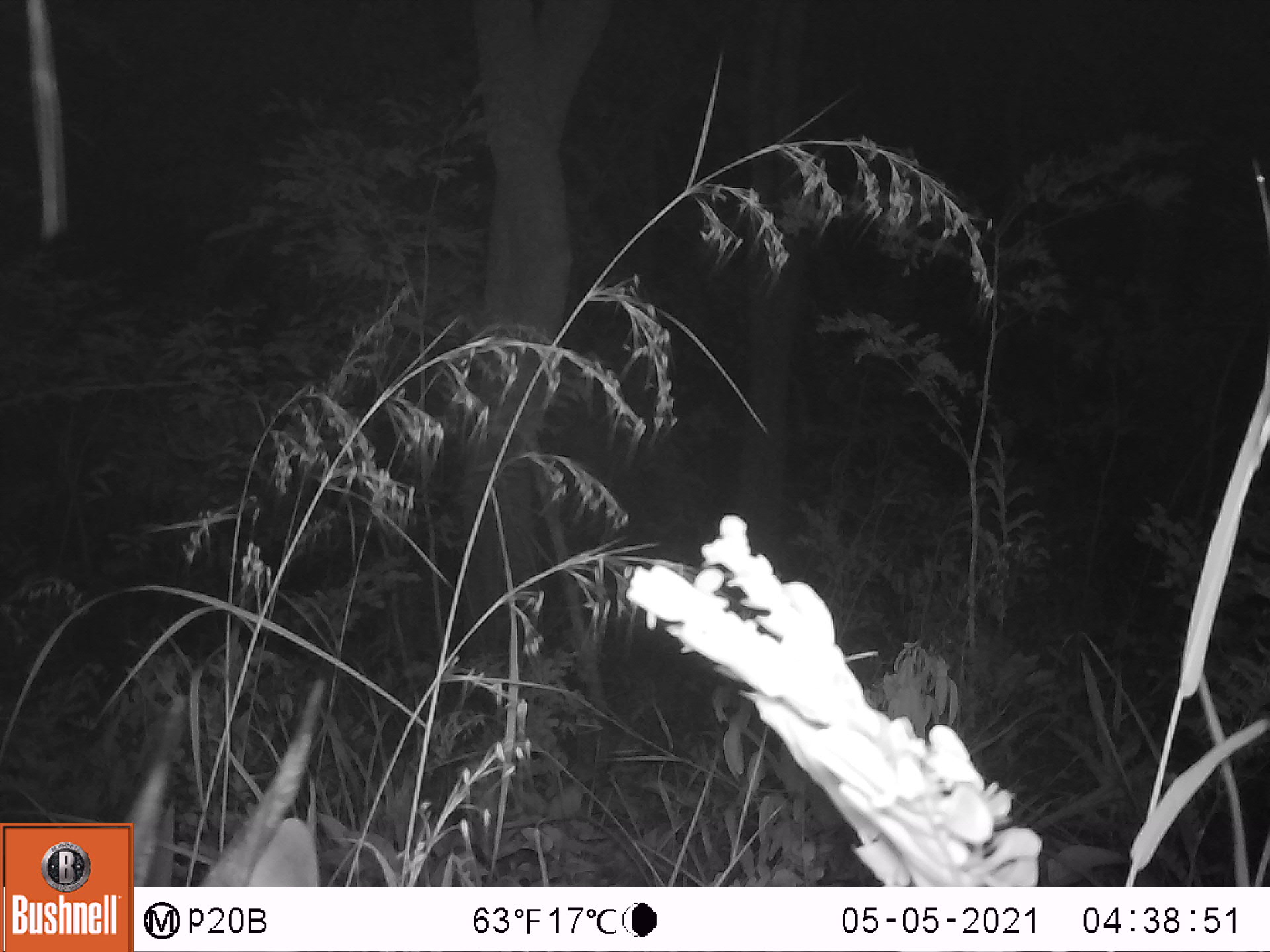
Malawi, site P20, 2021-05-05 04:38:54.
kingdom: Animalia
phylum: Chordata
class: Mammalia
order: Artiodactyla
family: Bovidae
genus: Tragelaphus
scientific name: Tragelaphus sylvaticus sylvaticus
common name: cape bushbuck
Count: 1.